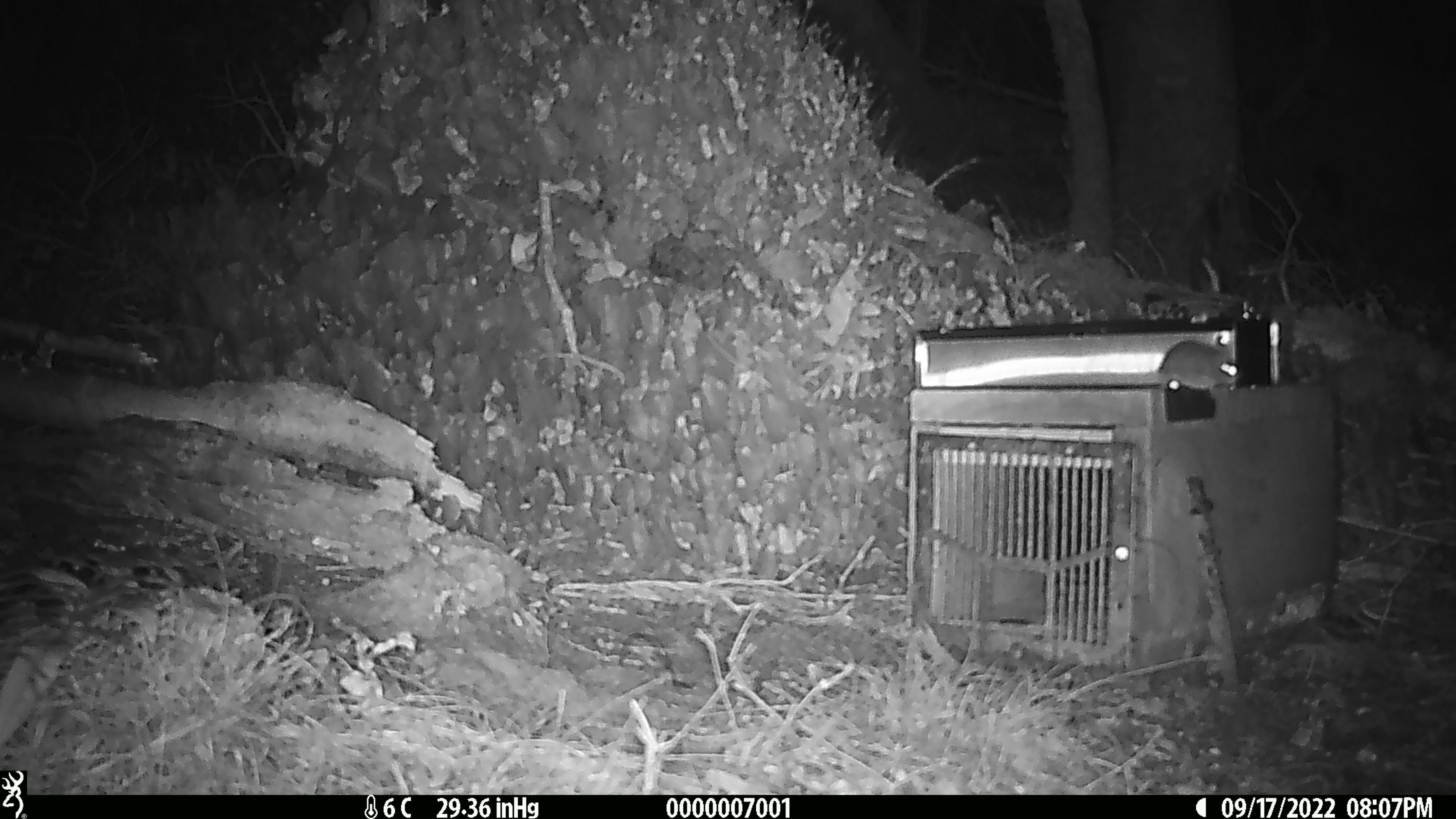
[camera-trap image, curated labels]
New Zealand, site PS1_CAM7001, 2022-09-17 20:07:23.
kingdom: Animalia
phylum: Chordata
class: Mammalia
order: Rodentia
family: Muridae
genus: Mus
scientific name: Mus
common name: mouse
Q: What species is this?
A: Mouse (Mus).